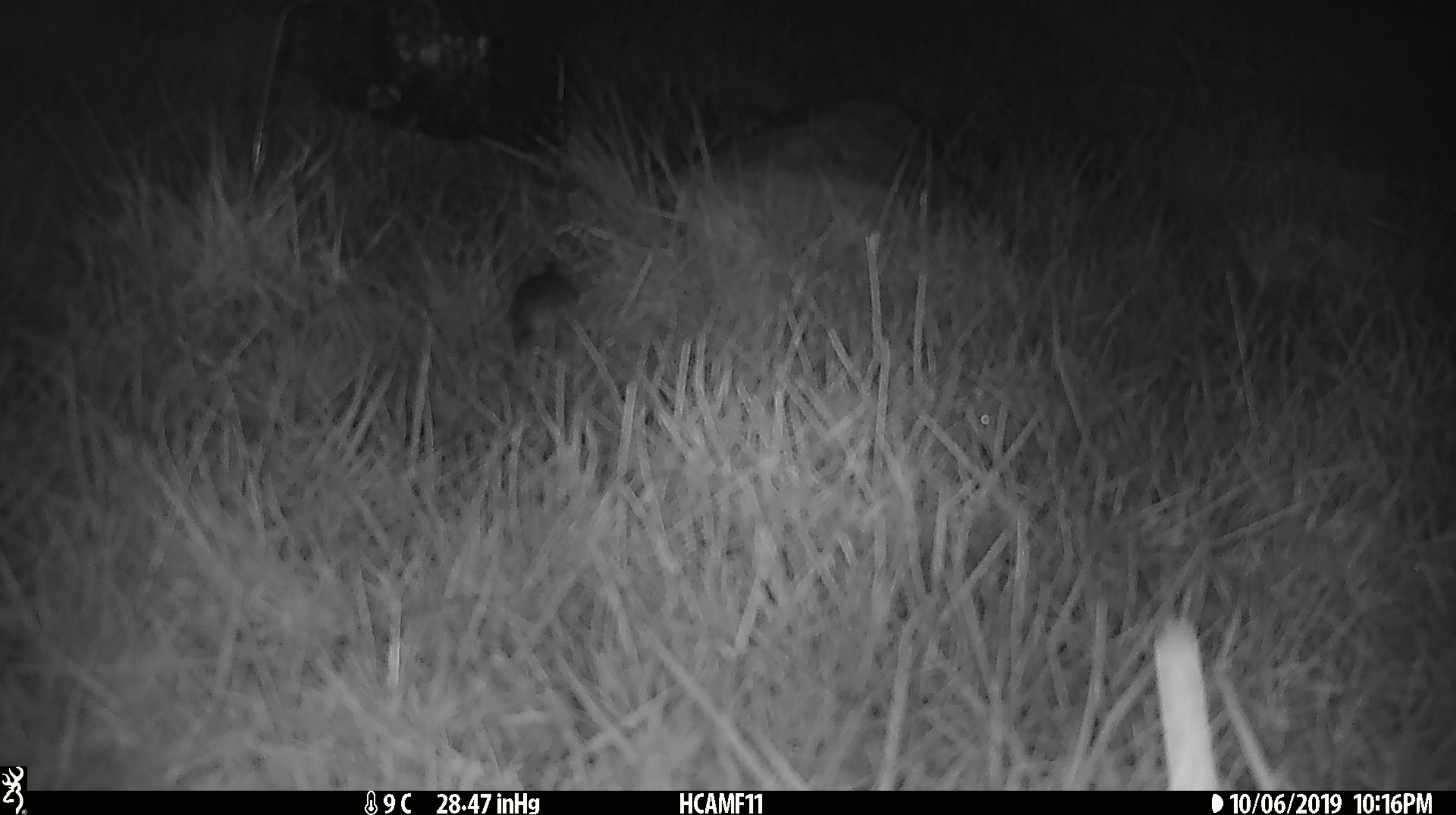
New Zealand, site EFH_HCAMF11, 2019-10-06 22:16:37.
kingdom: Animalia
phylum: Chordata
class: Mammalia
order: Rodentia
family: Muridae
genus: Mus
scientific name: Mus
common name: mouse